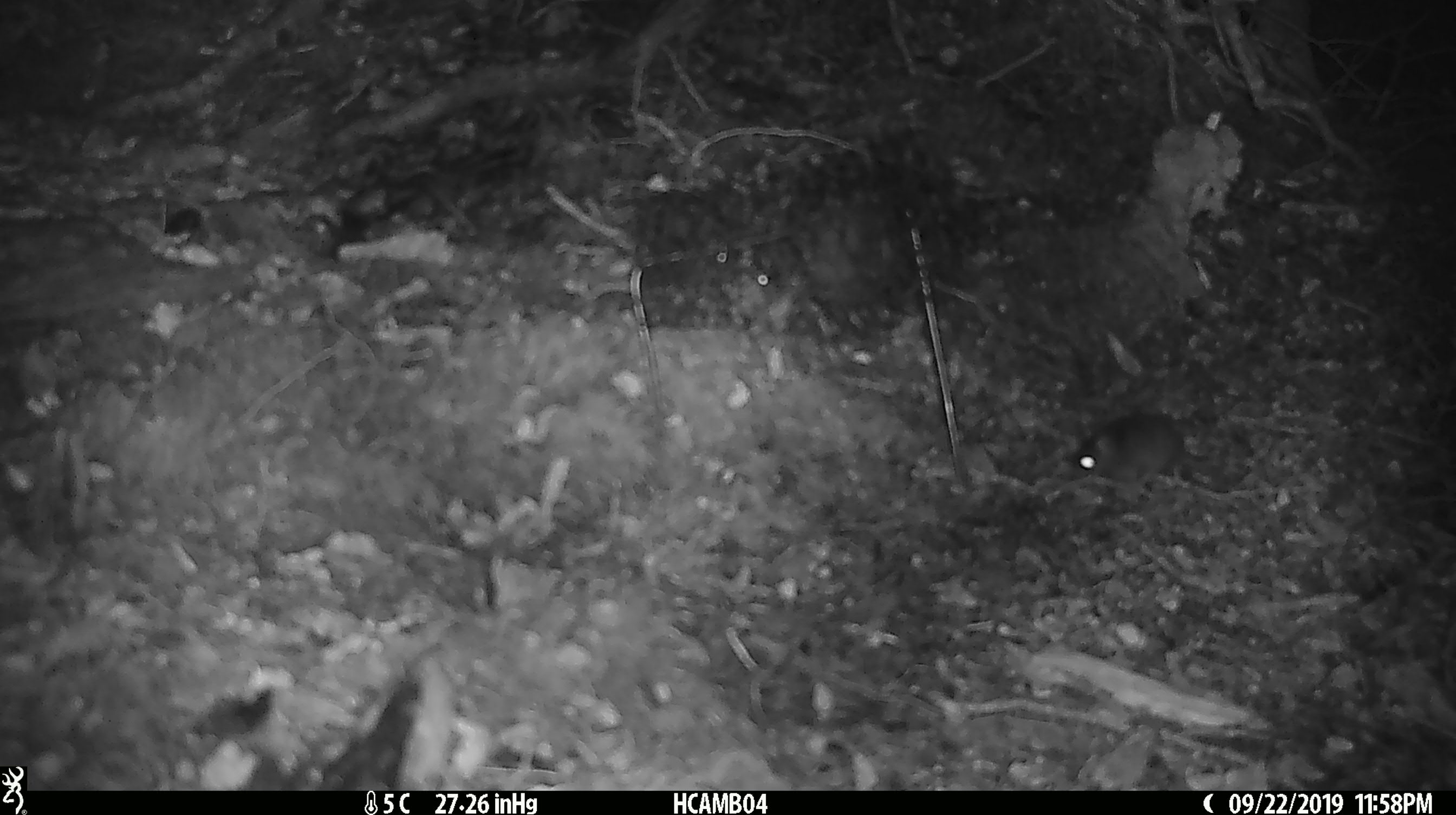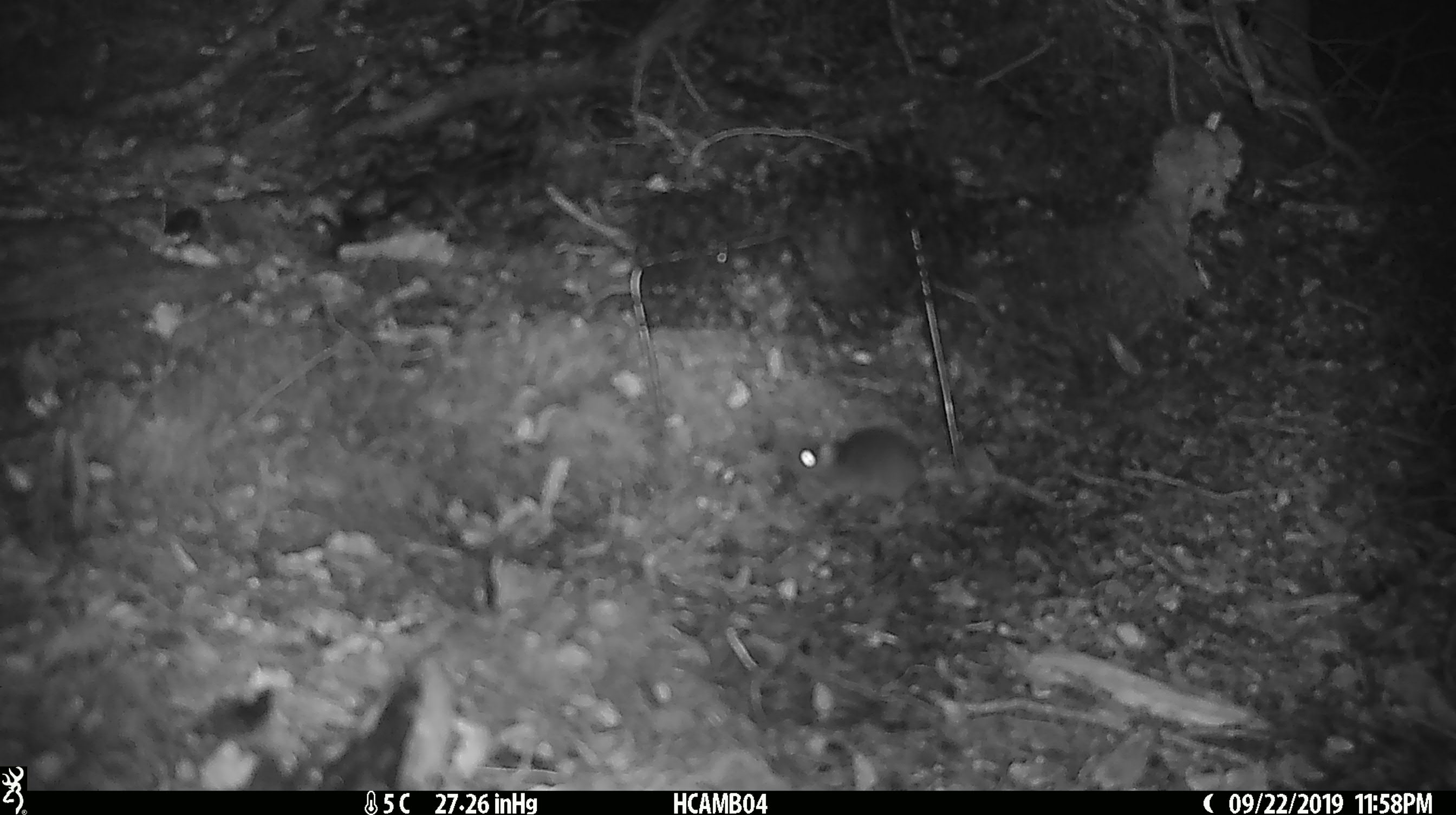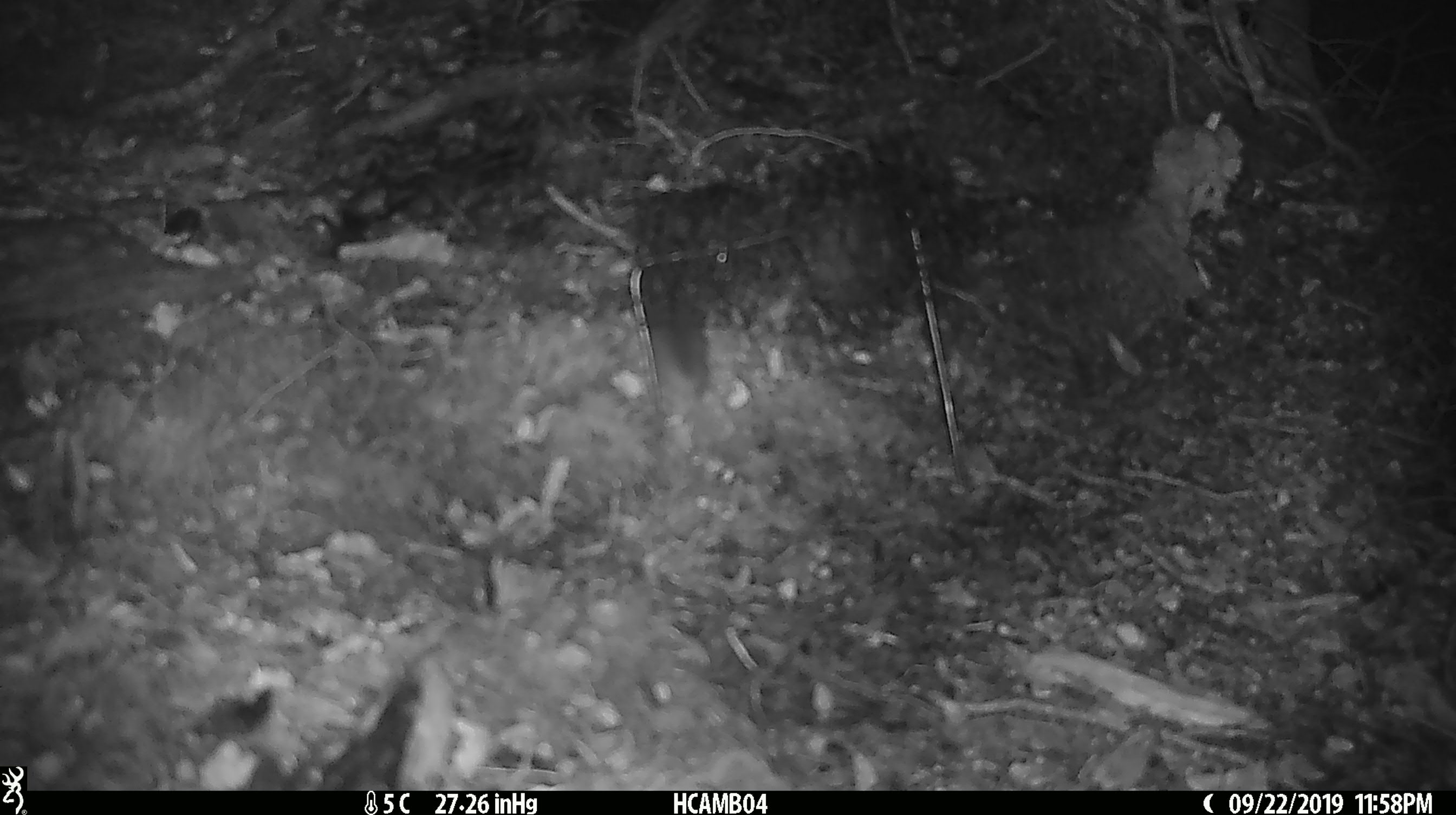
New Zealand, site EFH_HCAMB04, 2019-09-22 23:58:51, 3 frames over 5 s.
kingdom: Animalia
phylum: Chordata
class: Mammalia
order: Rodentia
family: Muridae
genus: Mus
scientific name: Mus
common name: mouse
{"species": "mouse (Mus)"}